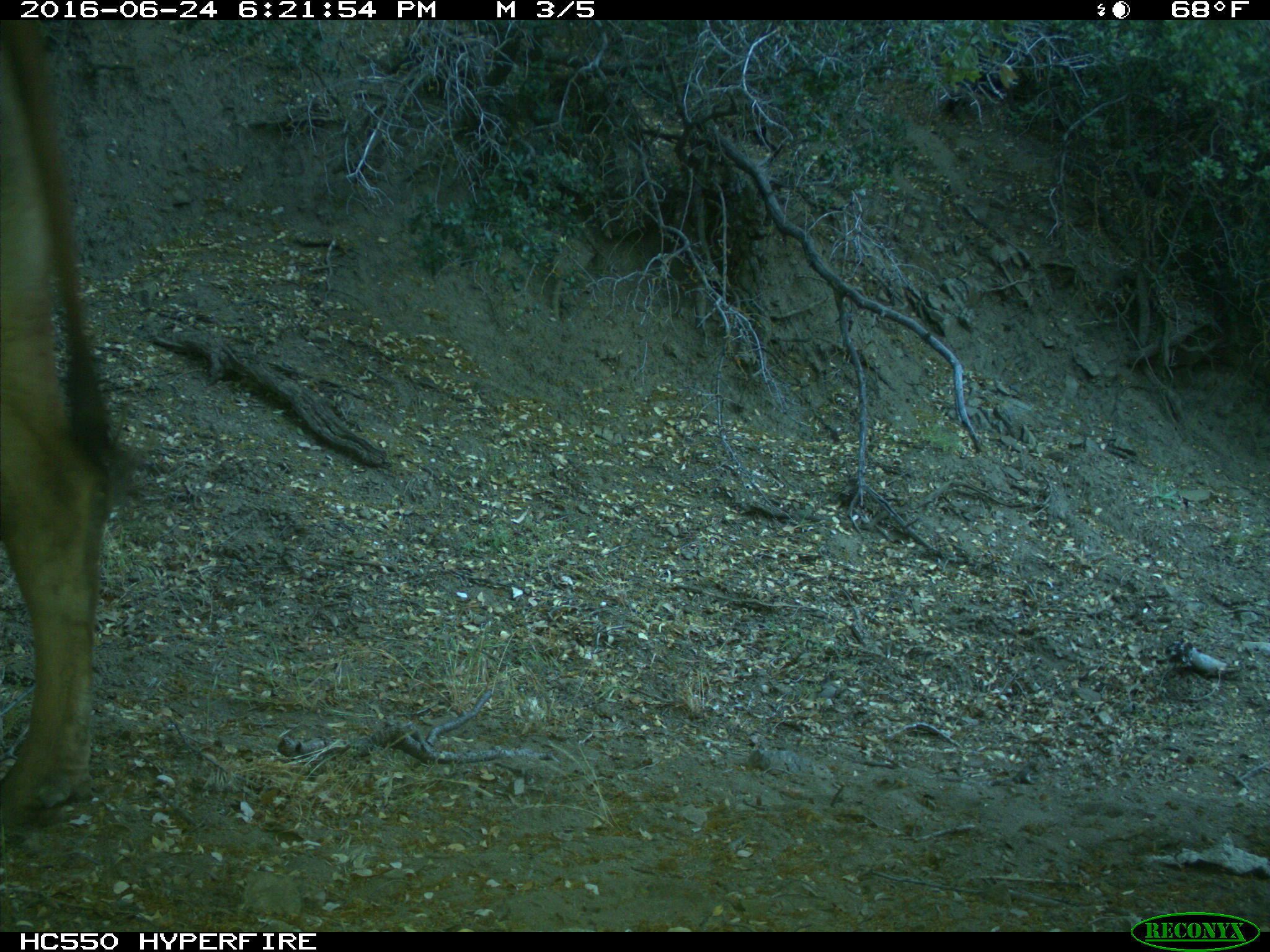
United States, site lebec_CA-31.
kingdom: Animalia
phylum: Chordata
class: Mammalia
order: Artiodactyla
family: Bovidae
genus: Bos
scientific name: Bos taurus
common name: domestic cow